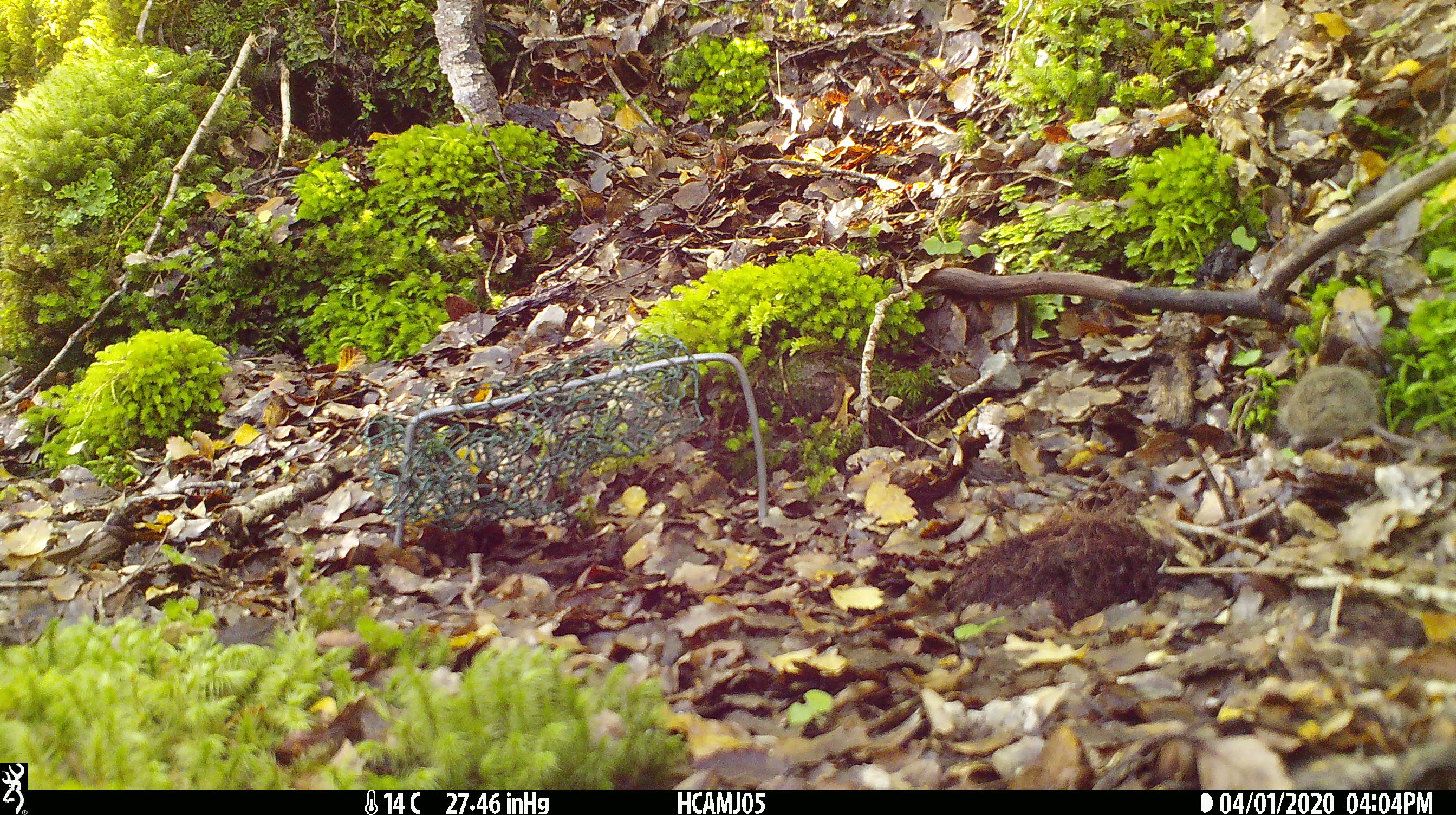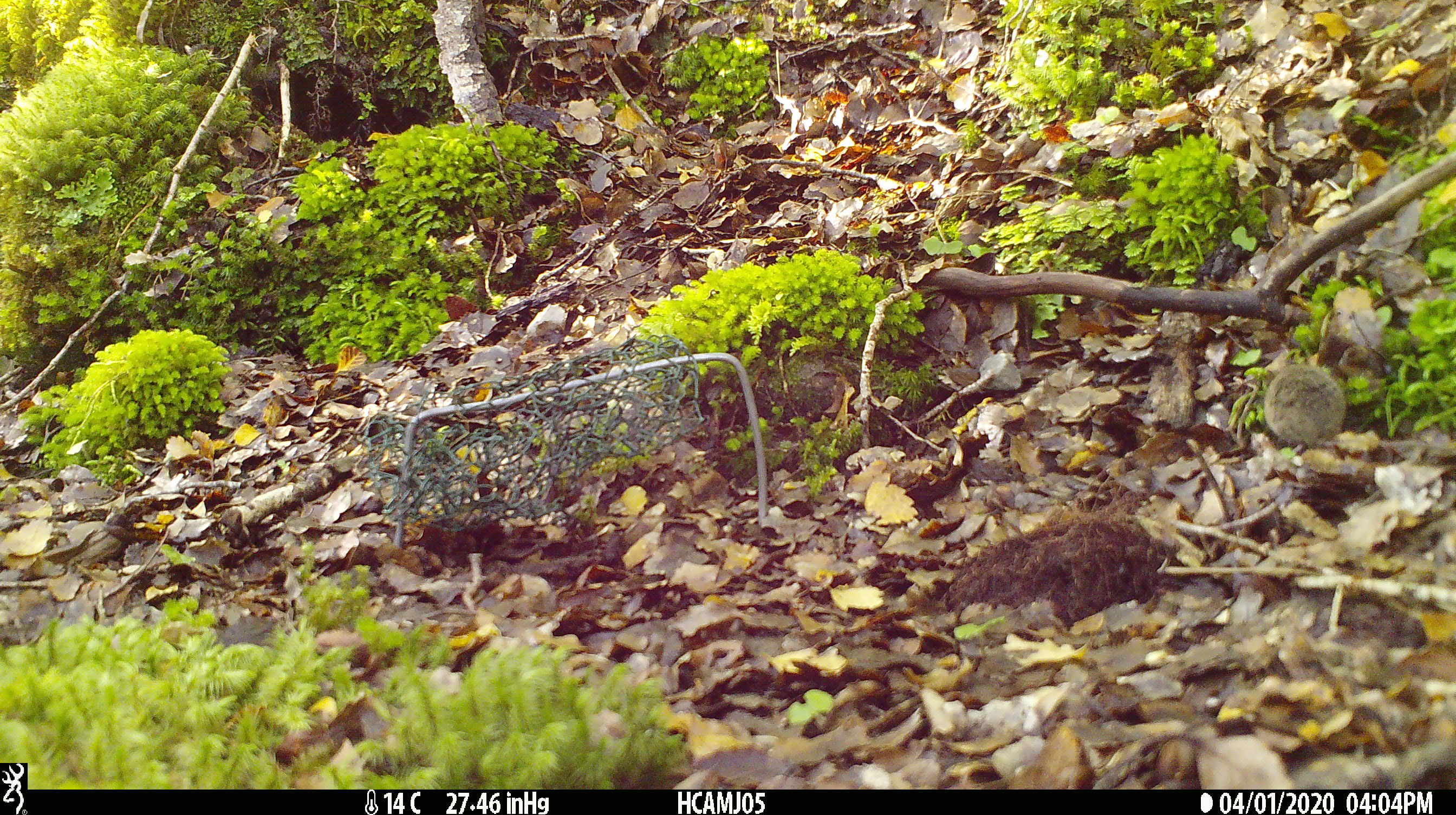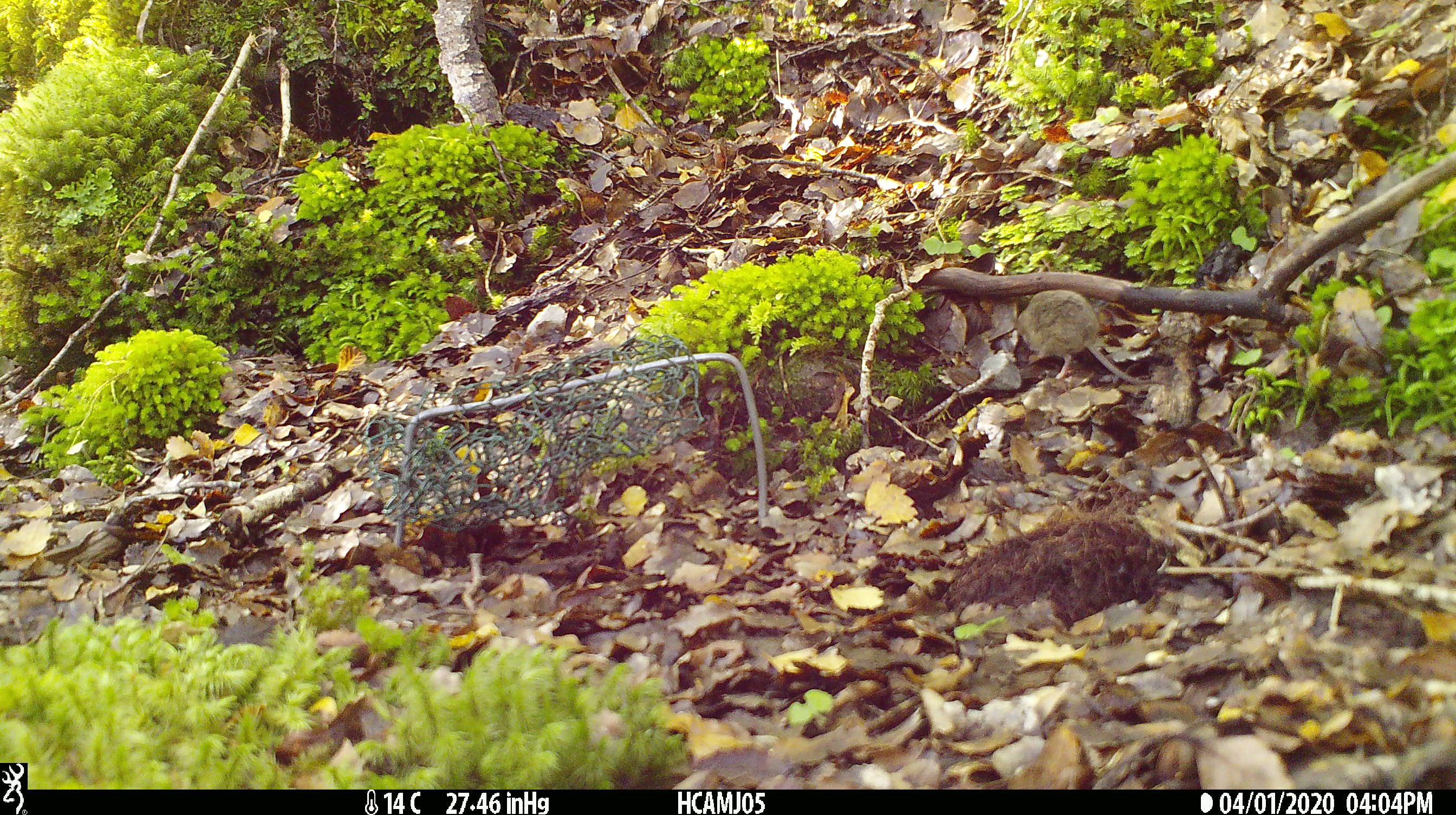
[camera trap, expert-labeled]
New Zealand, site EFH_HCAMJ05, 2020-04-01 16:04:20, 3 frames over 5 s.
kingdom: Animalia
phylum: Chordata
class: Mammalia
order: Rodentia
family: Muridae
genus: Mus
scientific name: Mus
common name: mouse